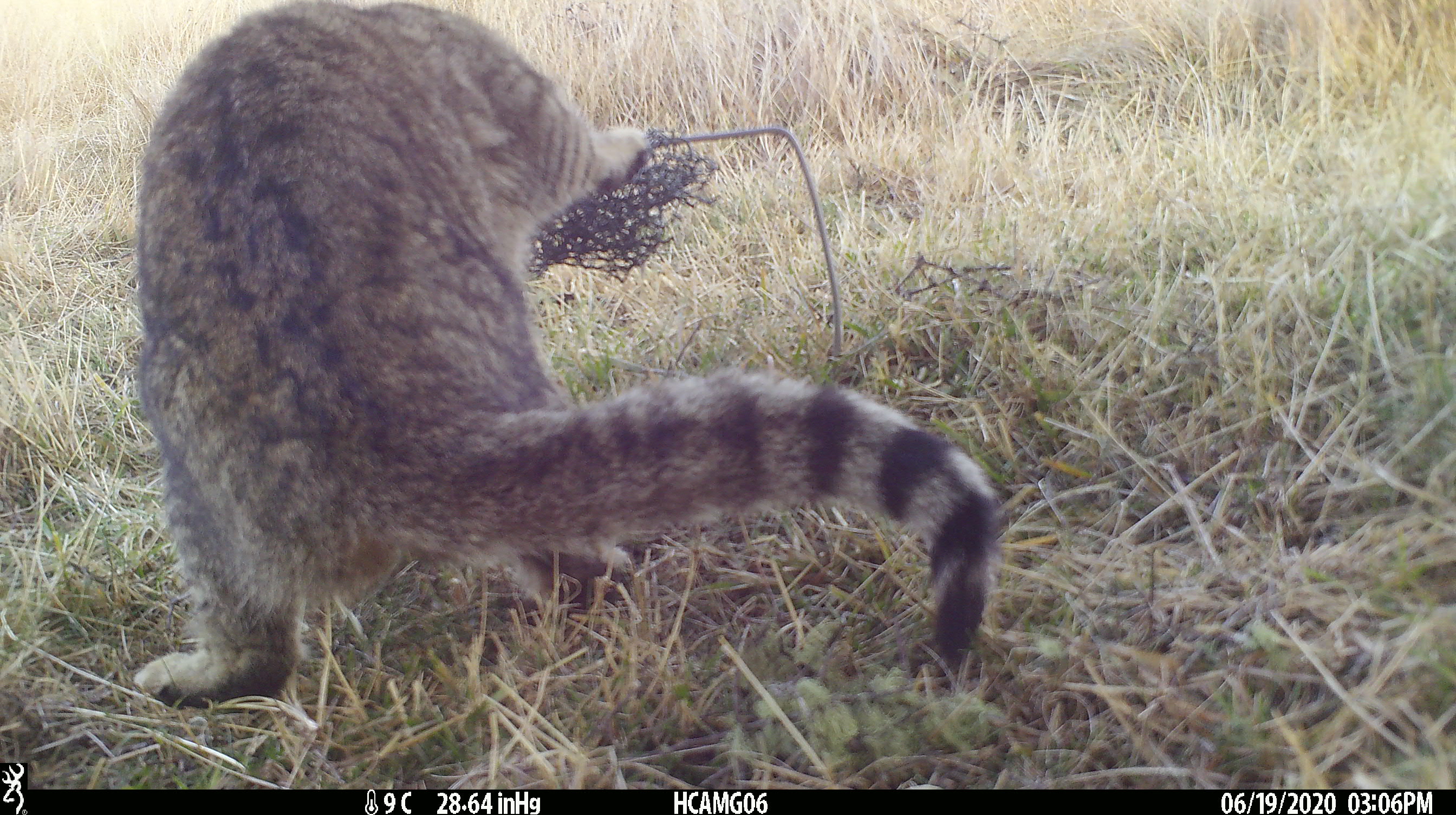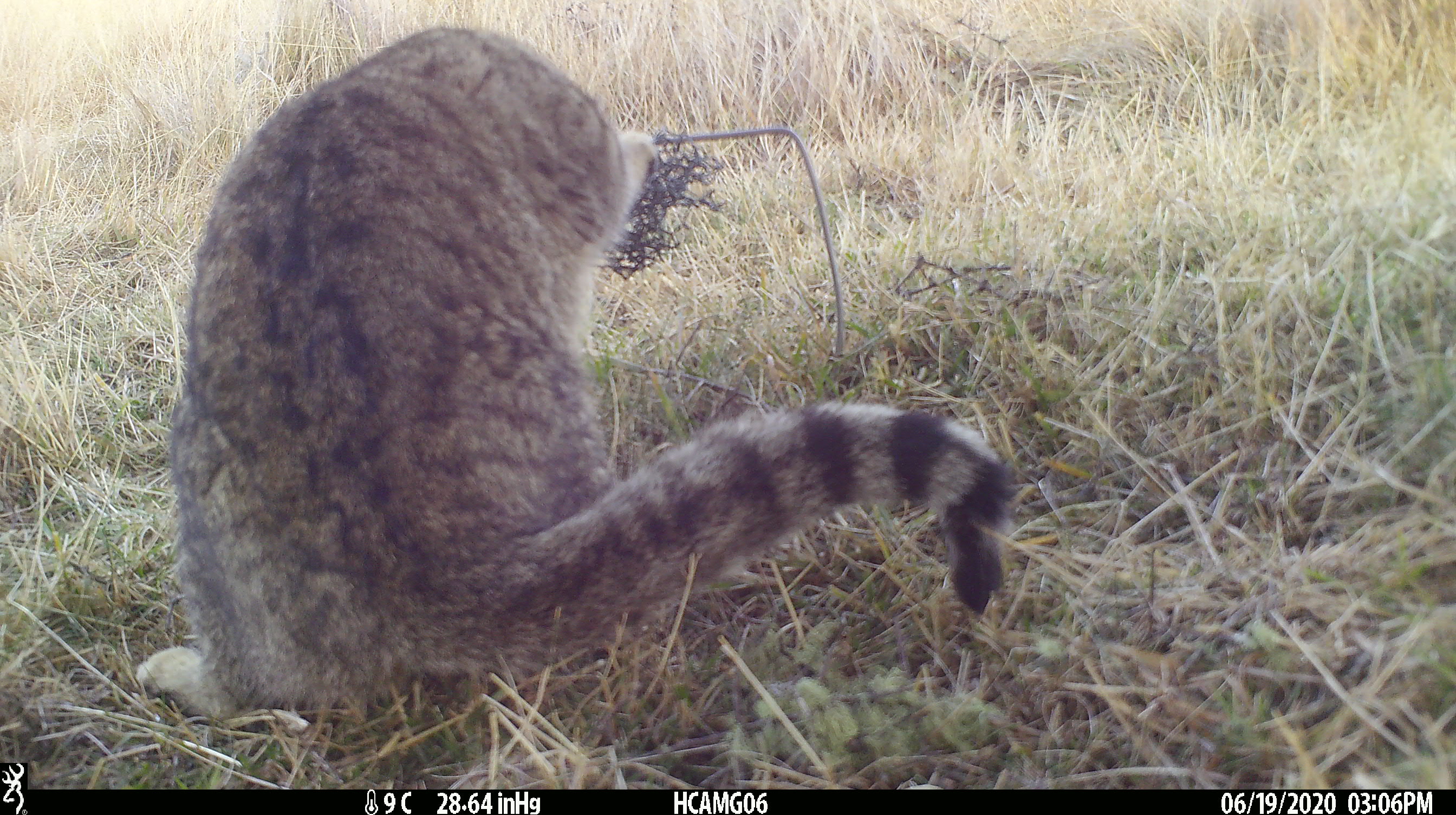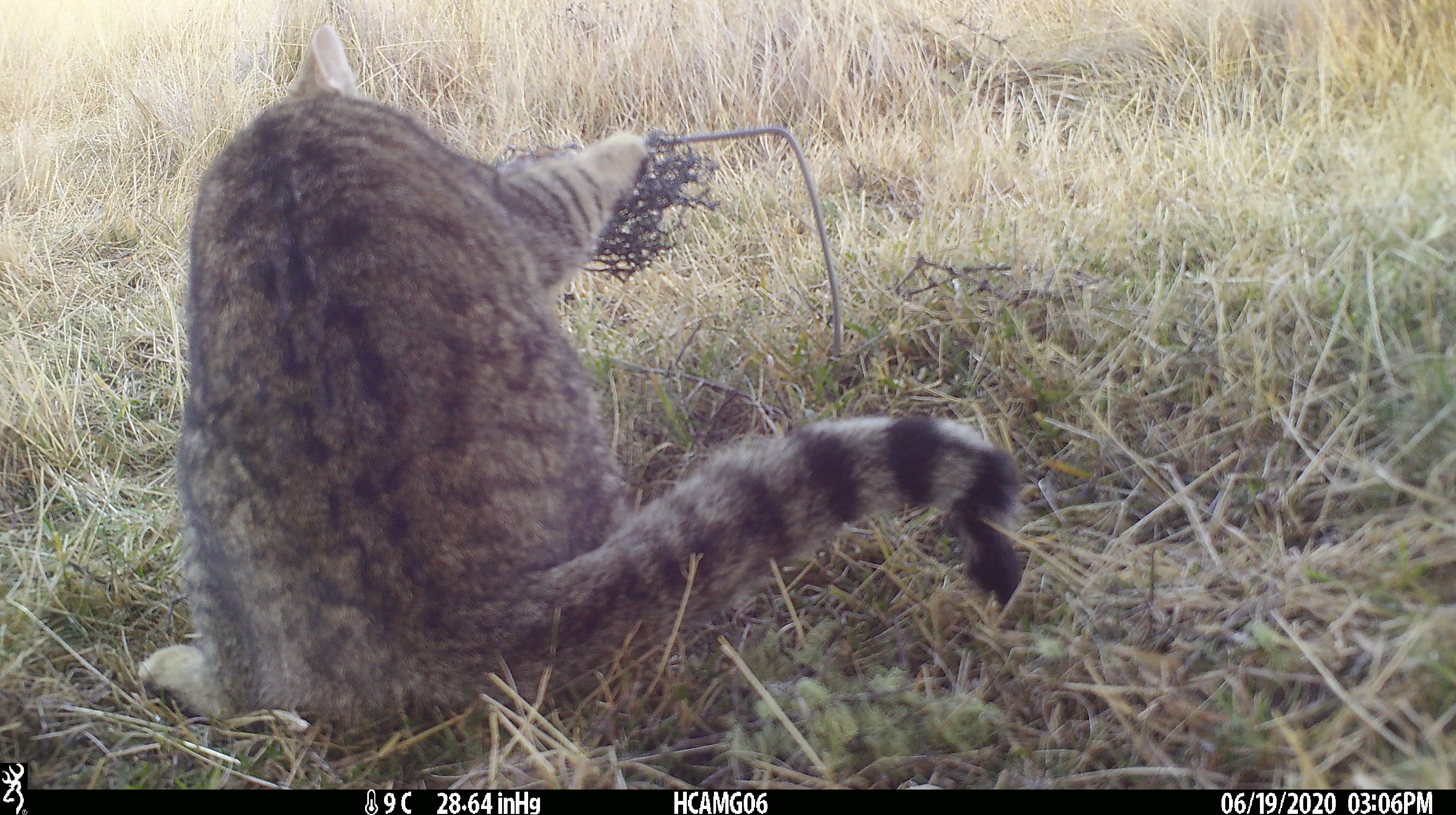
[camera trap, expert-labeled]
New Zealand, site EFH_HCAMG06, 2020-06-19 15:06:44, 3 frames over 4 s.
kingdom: Animalia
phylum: Chordata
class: Mammalia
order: Carnivora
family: Felidae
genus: Felis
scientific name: Felis catus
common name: domestic cat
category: cat